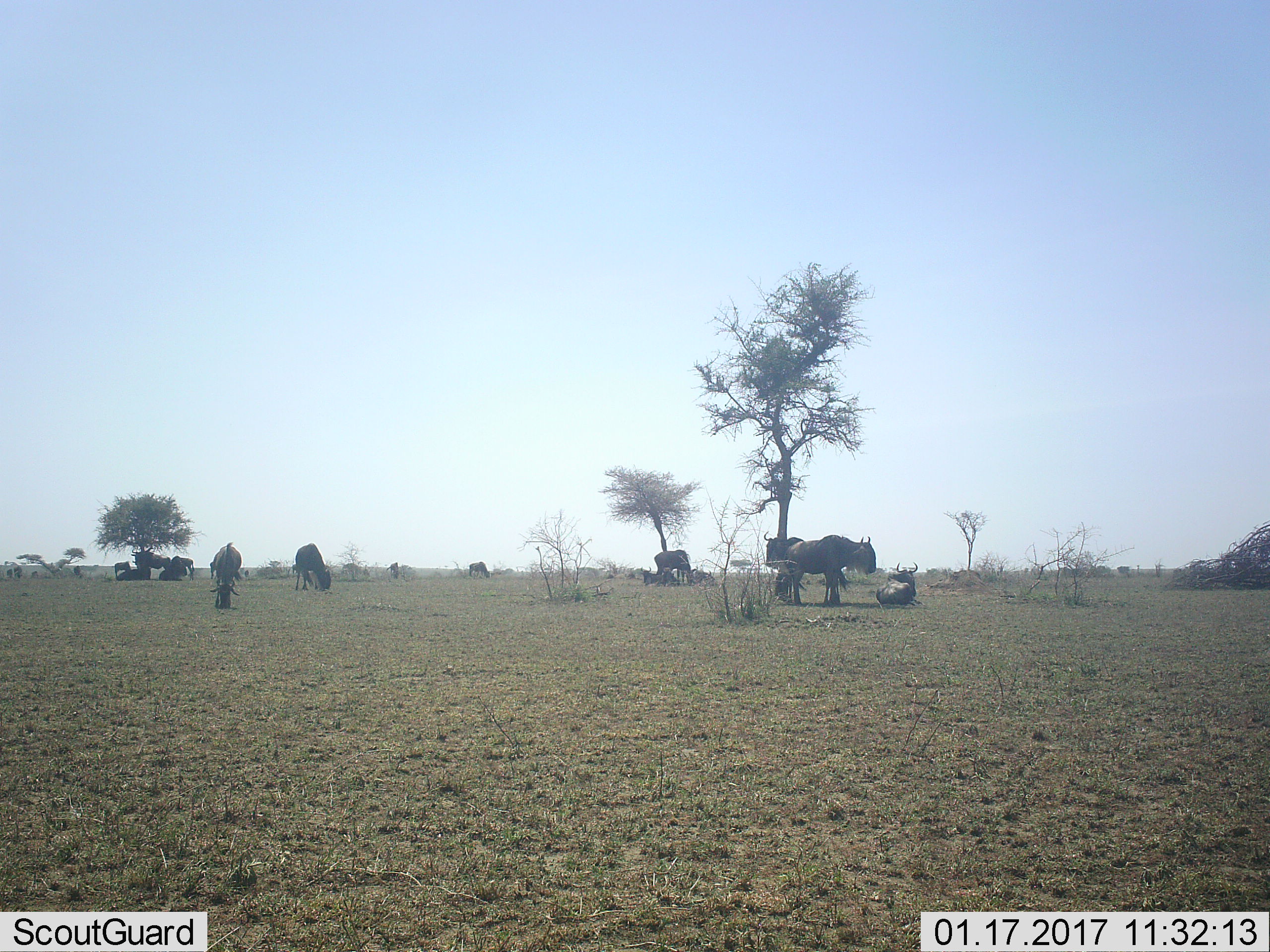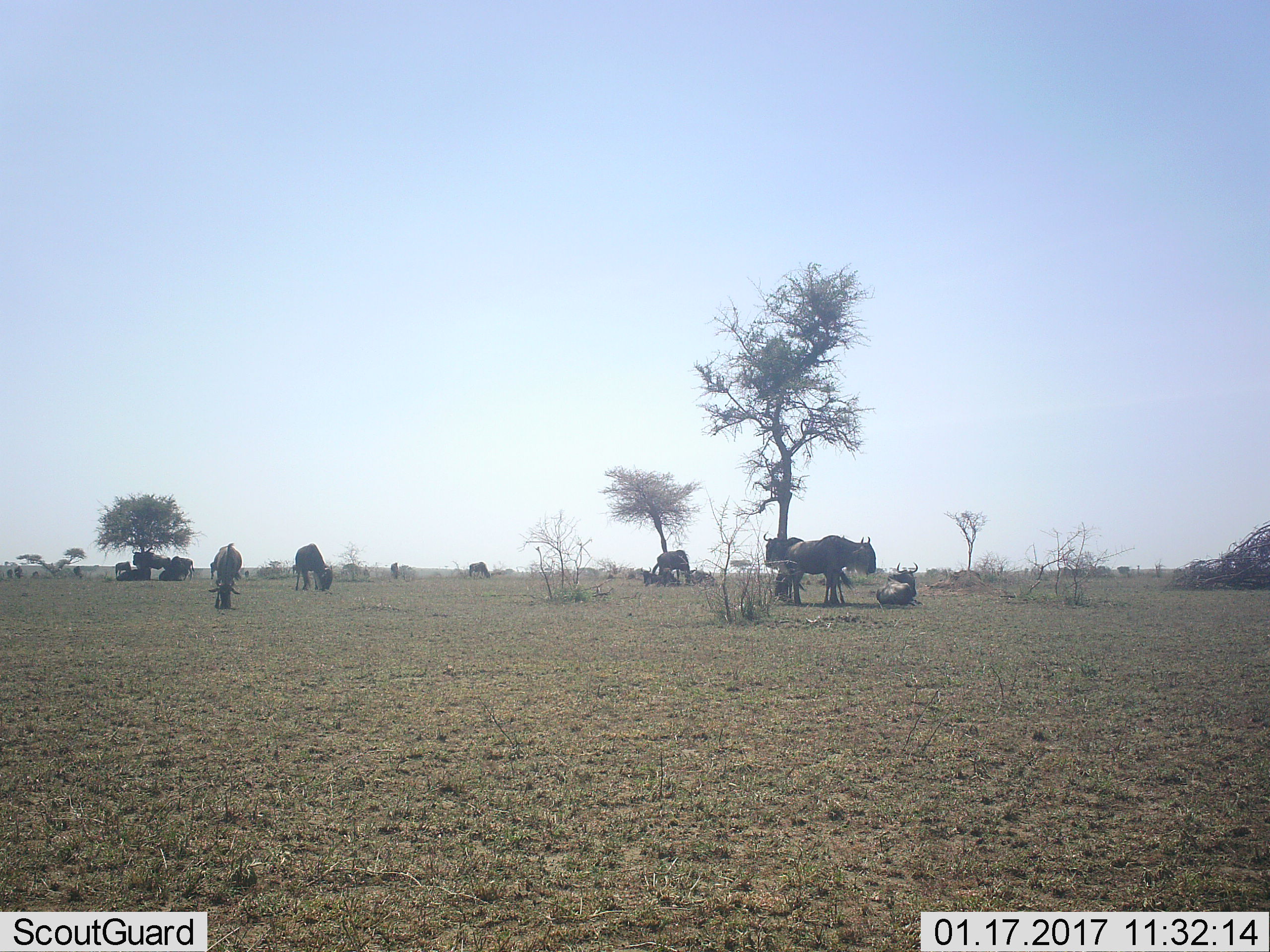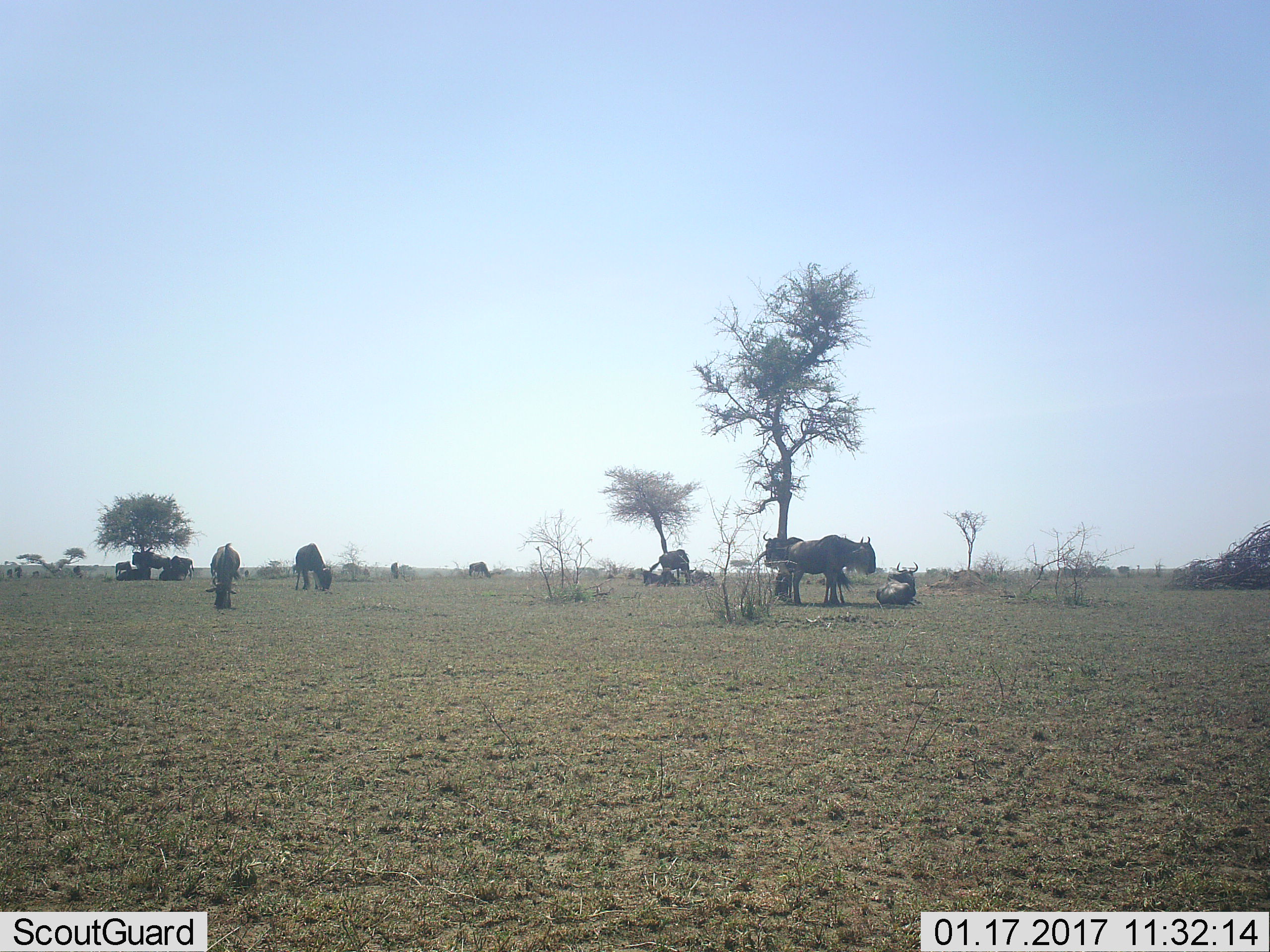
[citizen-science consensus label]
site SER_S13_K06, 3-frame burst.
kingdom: Animalia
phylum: Chordata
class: Mammalia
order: Artiodactyla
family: Bovidae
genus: Connochaetes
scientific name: Connochaetes taurinus taurinus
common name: blue wildebeest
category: wildebeestblue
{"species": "wildebeestblue (blue wildebeest) (Connochaetes taurinus taurinus)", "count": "11-50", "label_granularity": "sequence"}